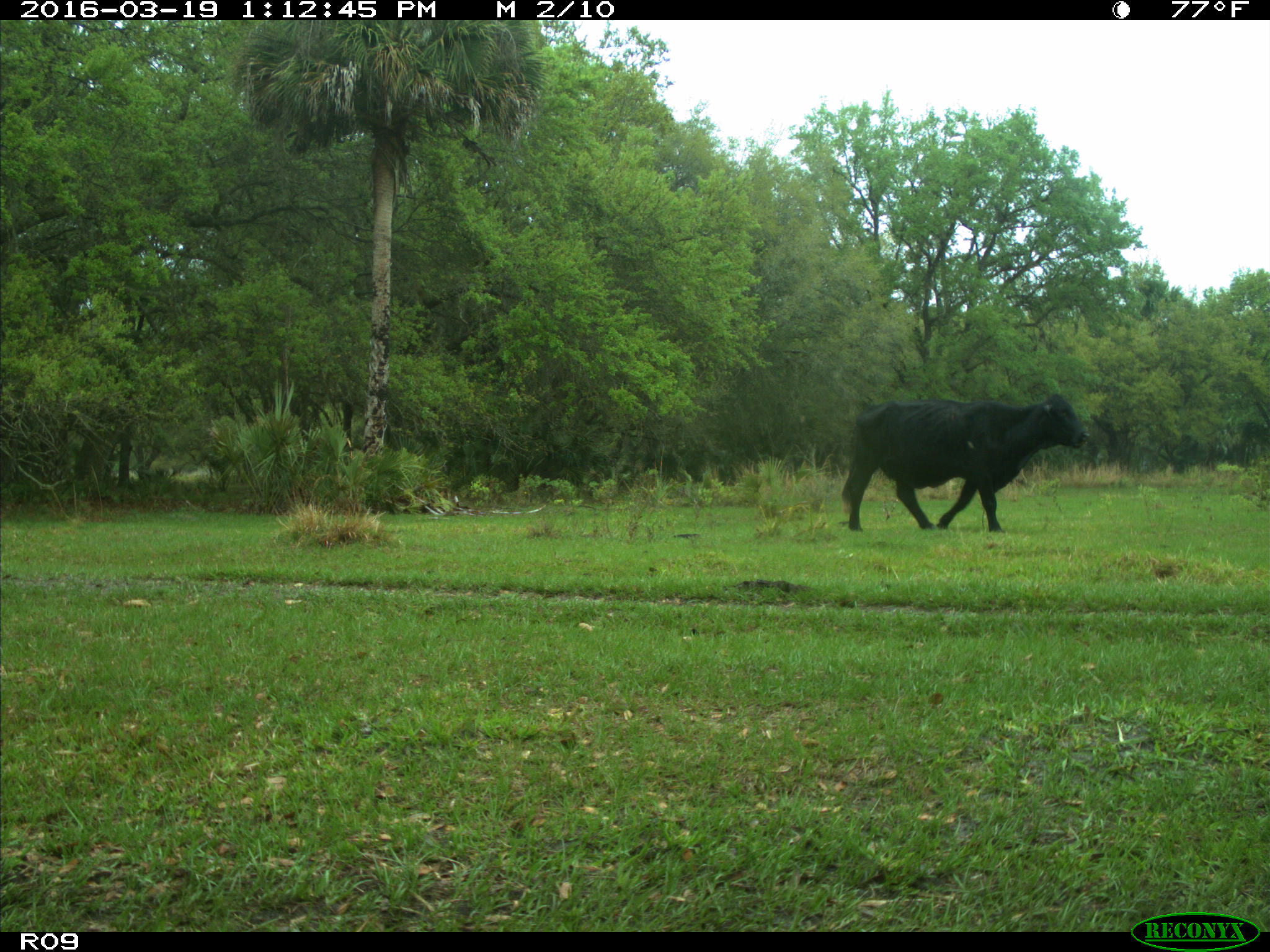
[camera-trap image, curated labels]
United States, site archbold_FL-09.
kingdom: Animalia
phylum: Chordata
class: Mammalia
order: Artiodactyla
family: Bovidae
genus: Bos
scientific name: Bos taurus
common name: domestic cow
Bos taurus (domestic cow).